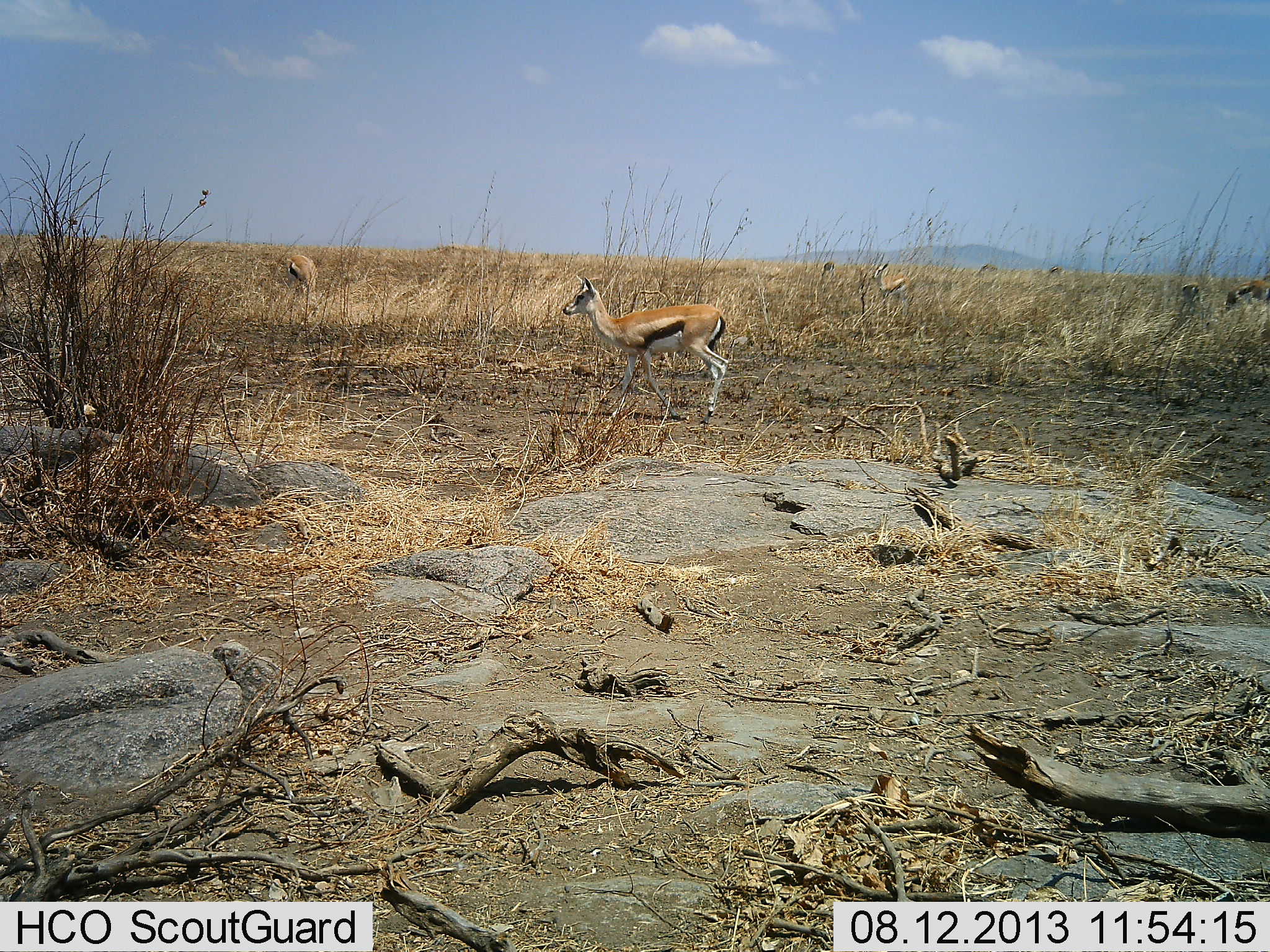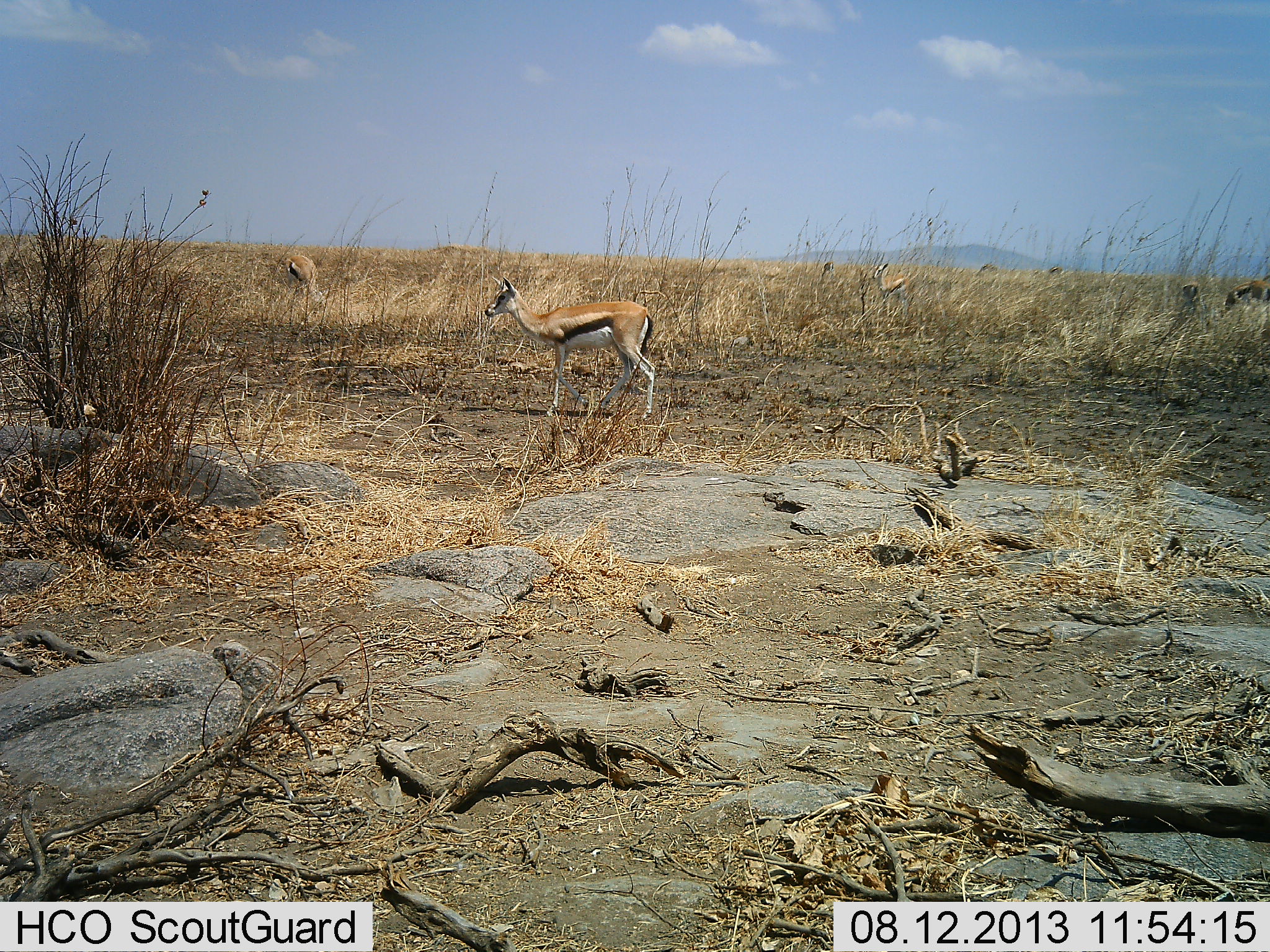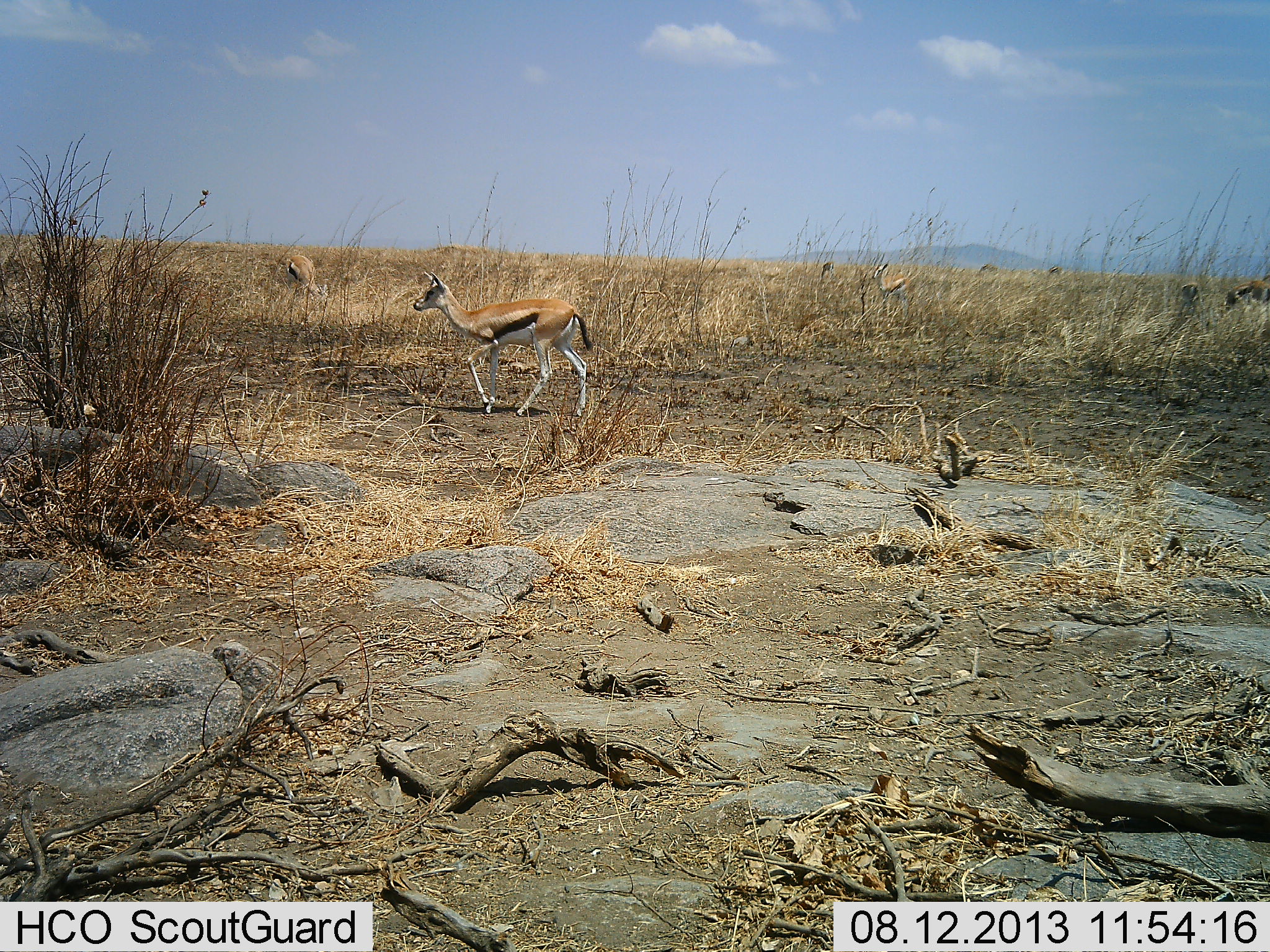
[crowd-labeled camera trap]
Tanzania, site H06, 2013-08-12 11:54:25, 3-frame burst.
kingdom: Animalia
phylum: Chordata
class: Mammalia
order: Artiodactyla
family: Bovidae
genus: Eudorcas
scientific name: Eudorcas thomsonii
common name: thomson's gazelle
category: gazellethomsons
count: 5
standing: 50%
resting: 0%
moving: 90%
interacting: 0%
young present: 10%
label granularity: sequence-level